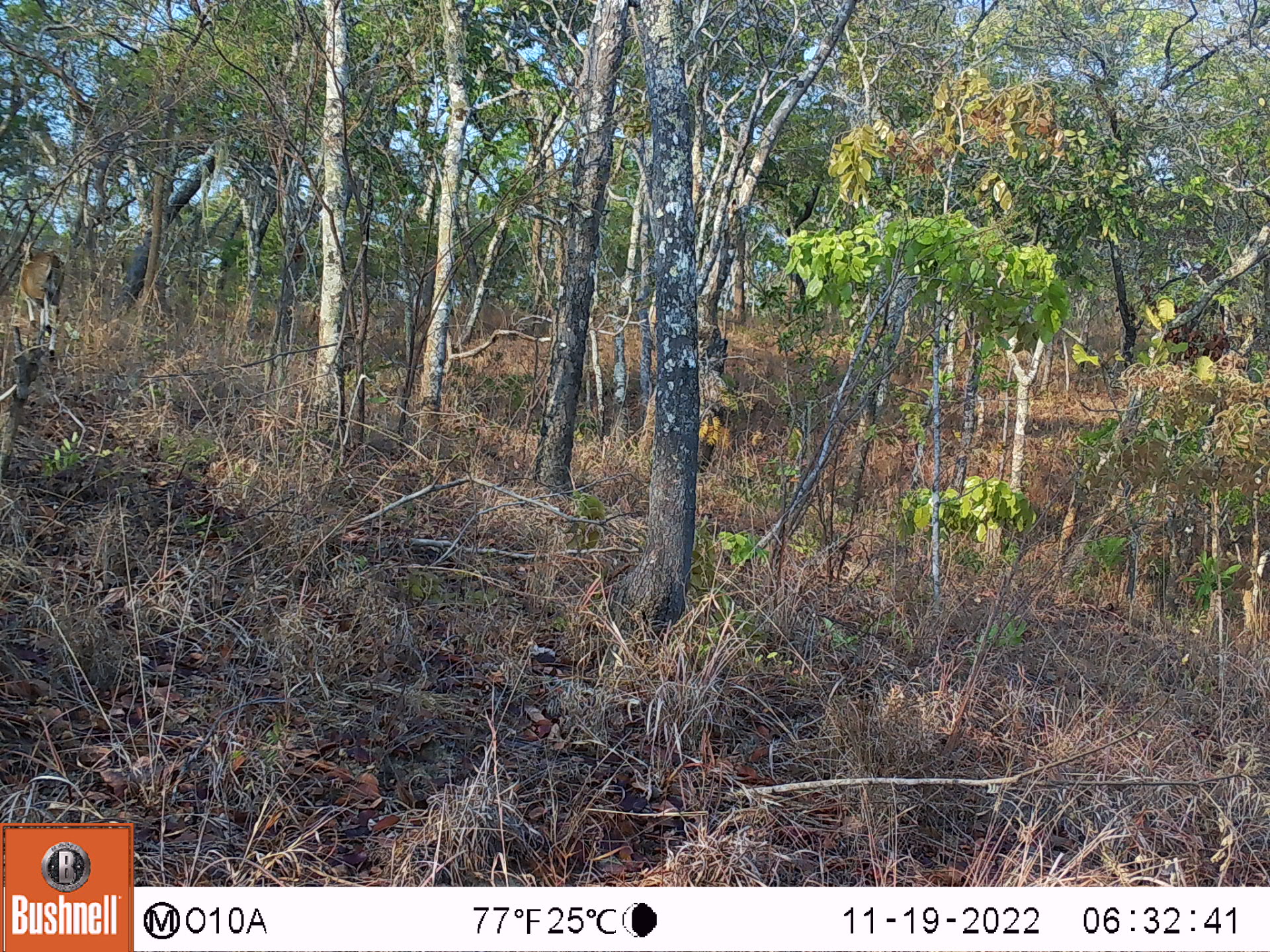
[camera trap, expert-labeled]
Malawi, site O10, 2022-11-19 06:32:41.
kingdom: Animalia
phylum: Chordata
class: Mammalia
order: Artiodactyla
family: Bovidae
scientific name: Antilopinae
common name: small antelope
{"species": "small antelope (Antilopinae)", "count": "1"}